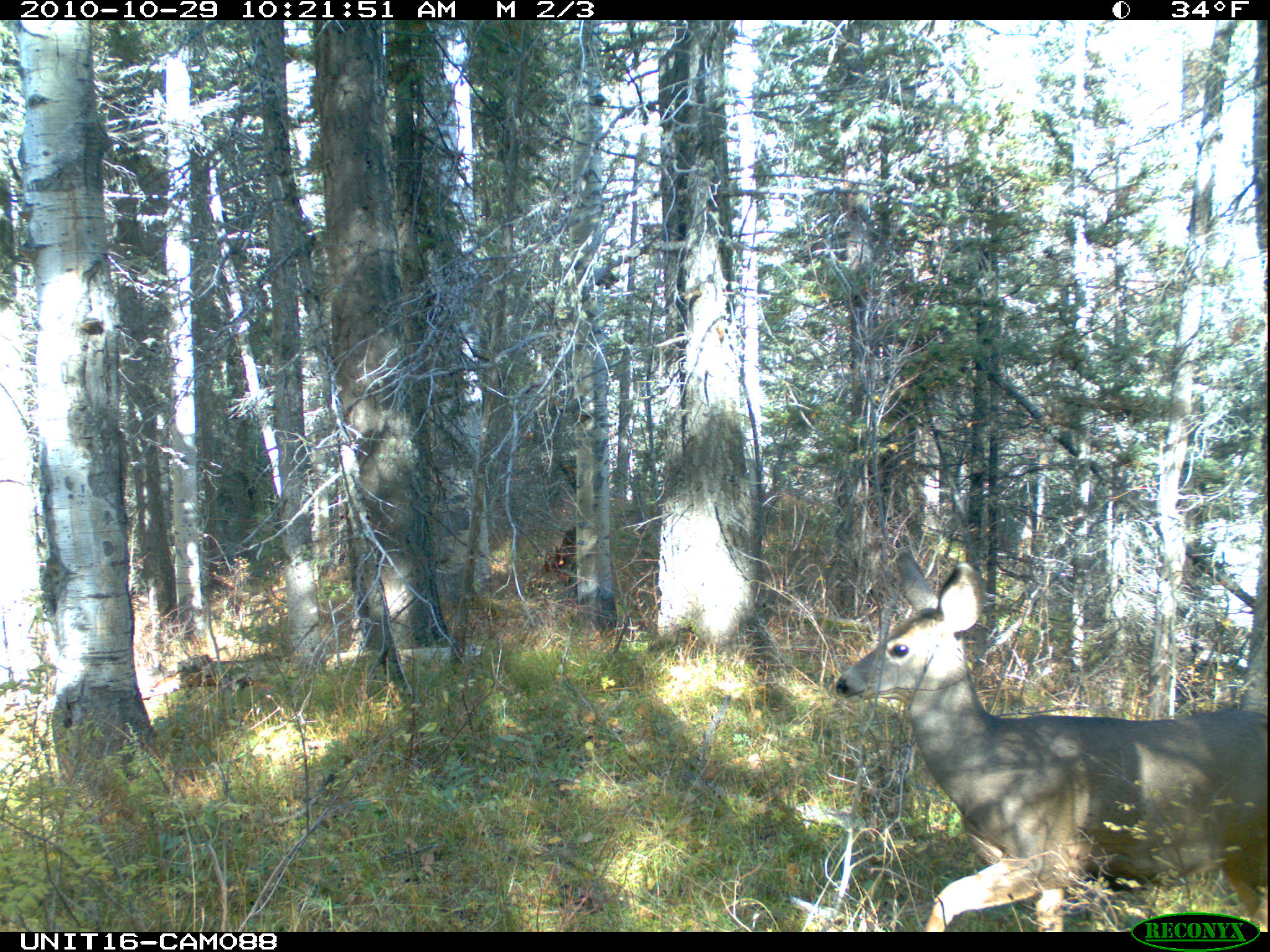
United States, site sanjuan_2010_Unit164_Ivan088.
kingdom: Animalia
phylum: Chordata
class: Mammalia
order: Artiodactyla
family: Cervidae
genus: Odocoileus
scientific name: Odocoileus hemionus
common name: mule deer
Odocoileus hemionus (mule deer).